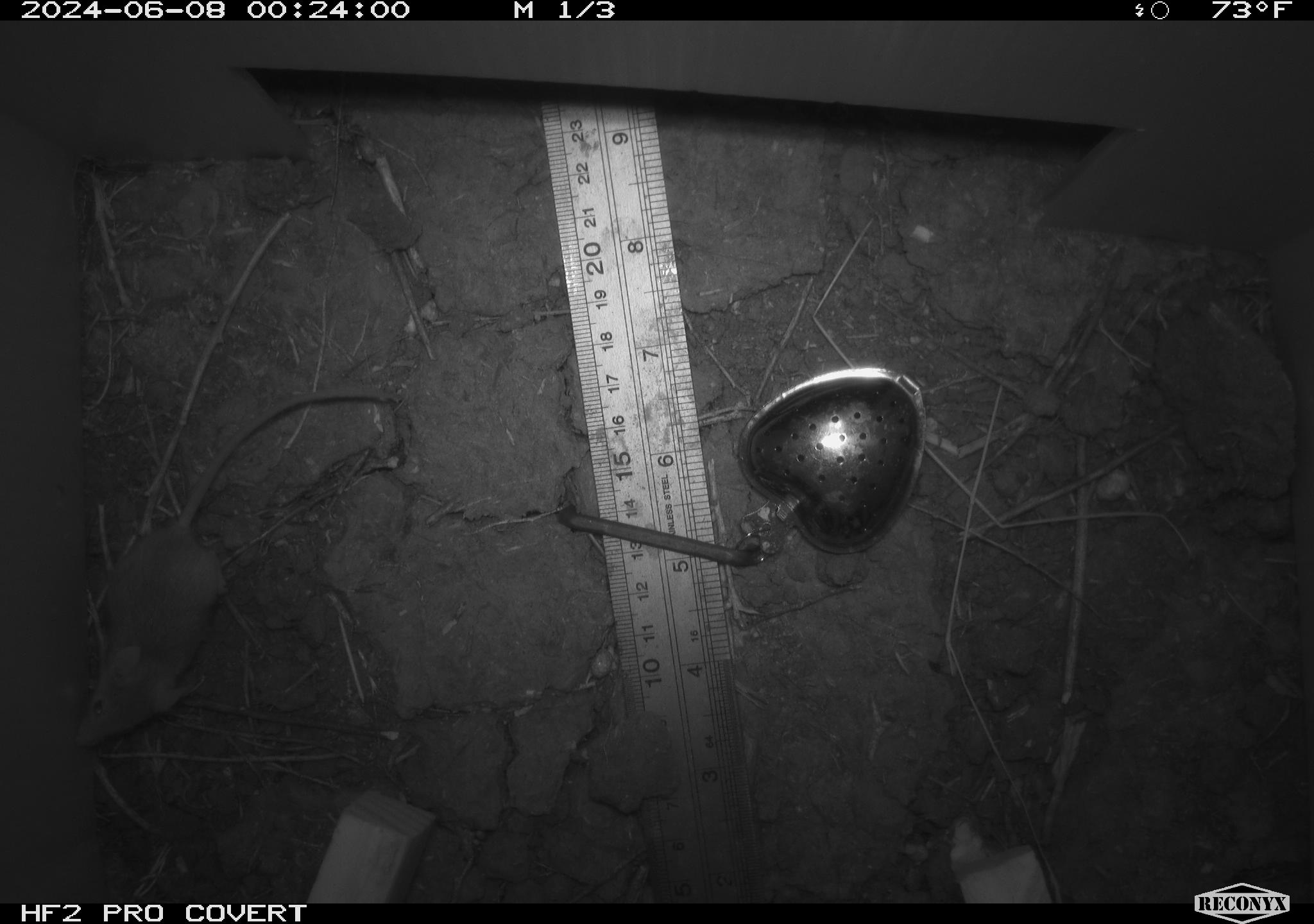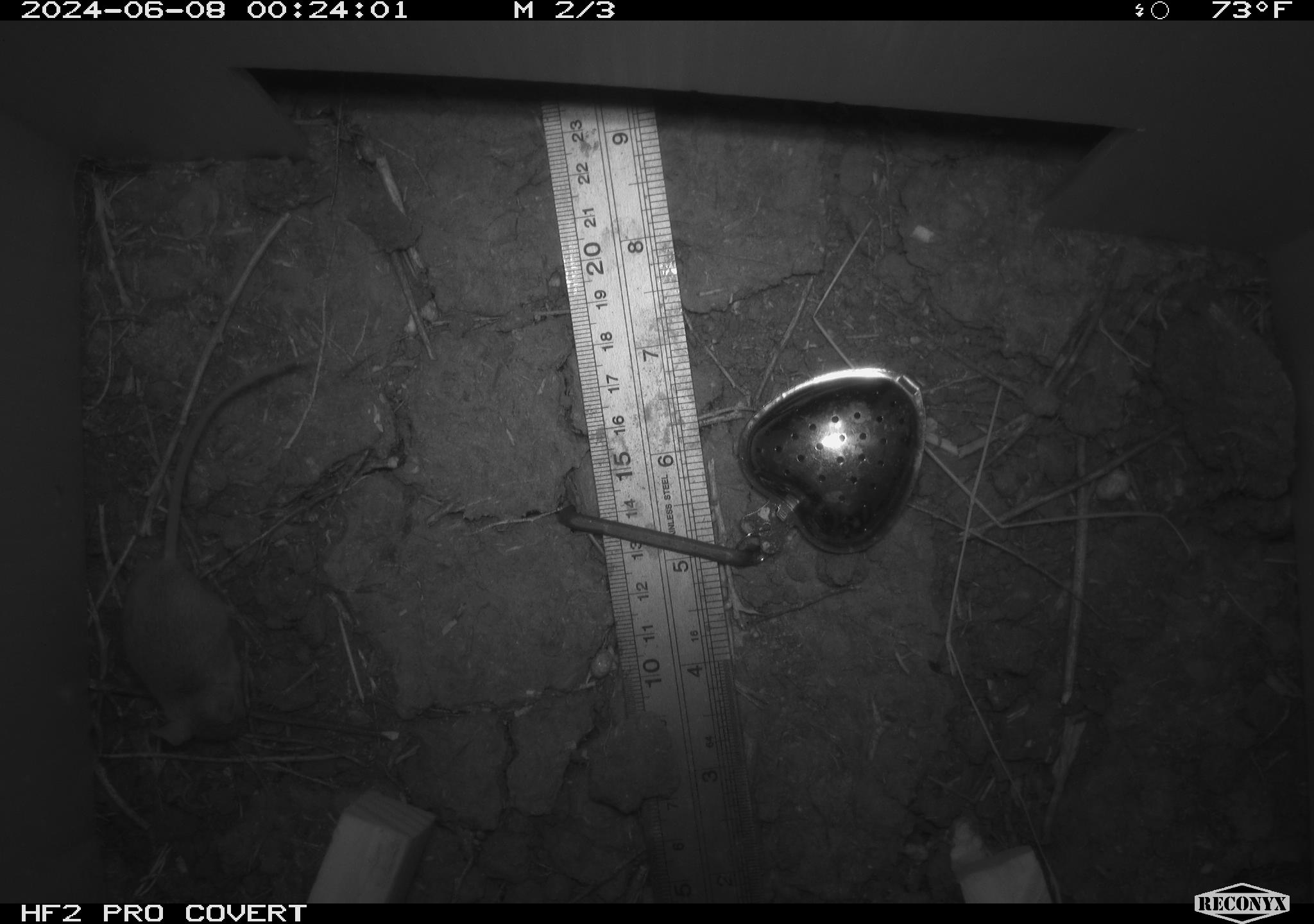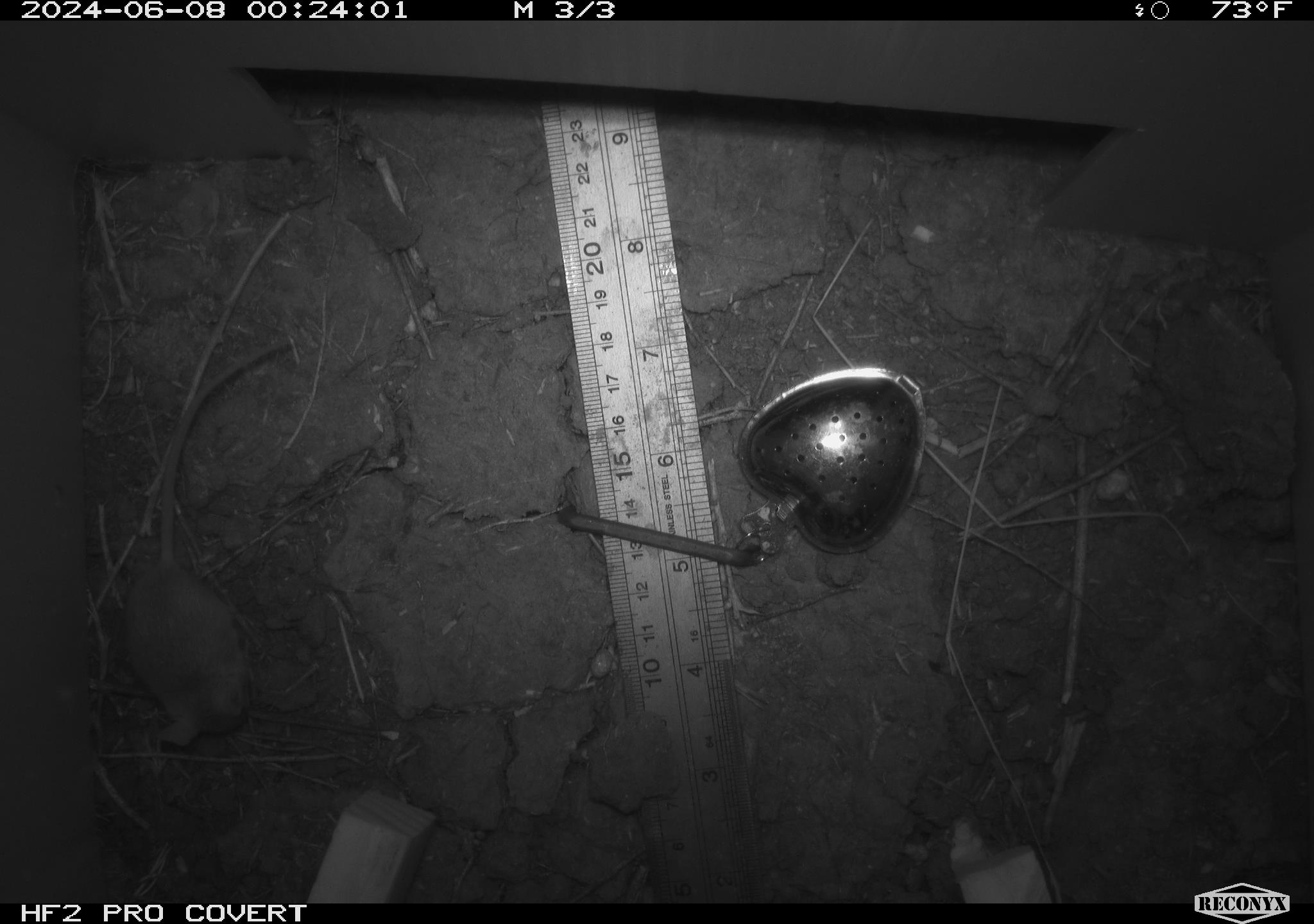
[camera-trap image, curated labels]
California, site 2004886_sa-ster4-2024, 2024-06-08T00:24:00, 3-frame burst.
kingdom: Animalia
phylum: Chordata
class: Mammalia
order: Rodentia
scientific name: Rodentia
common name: mouse species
Mouse species (Rodentia).